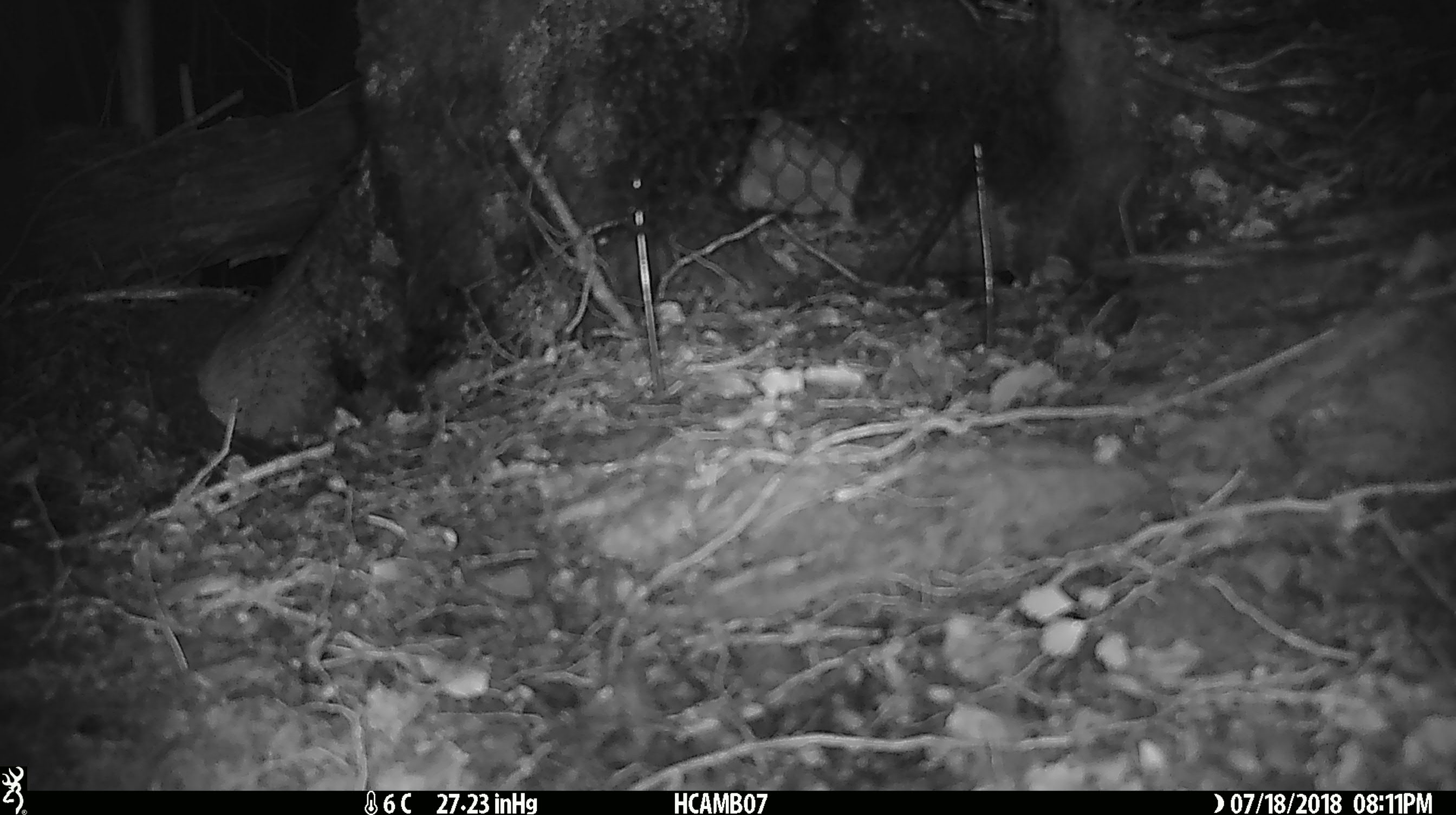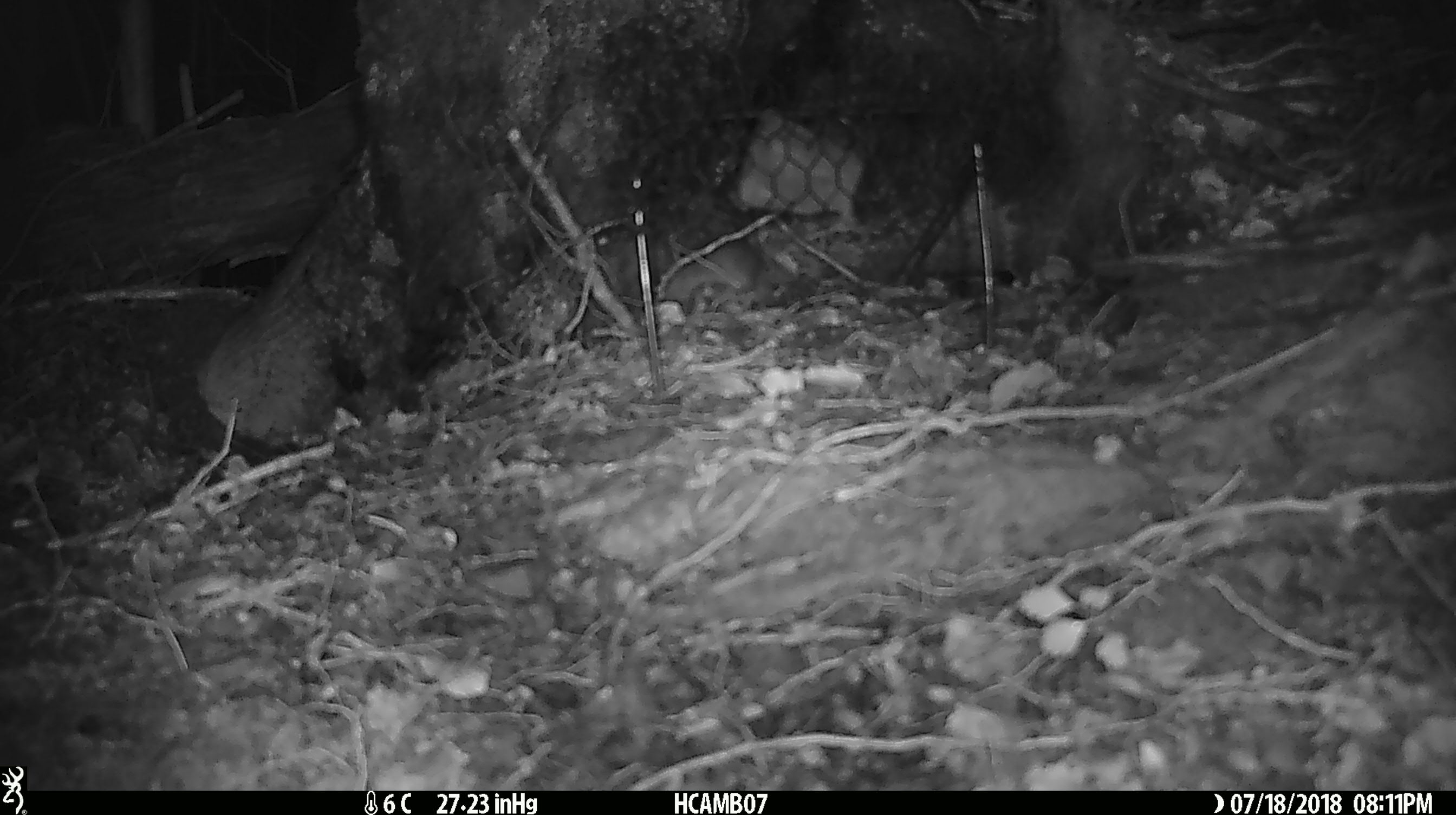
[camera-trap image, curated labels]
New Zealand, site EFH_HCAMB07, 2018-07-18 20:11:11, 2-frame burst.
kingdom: Animalia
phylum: Chordata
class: Mammalia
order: Rodentia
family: Muridae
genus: Mus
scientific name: Mus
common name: mouse